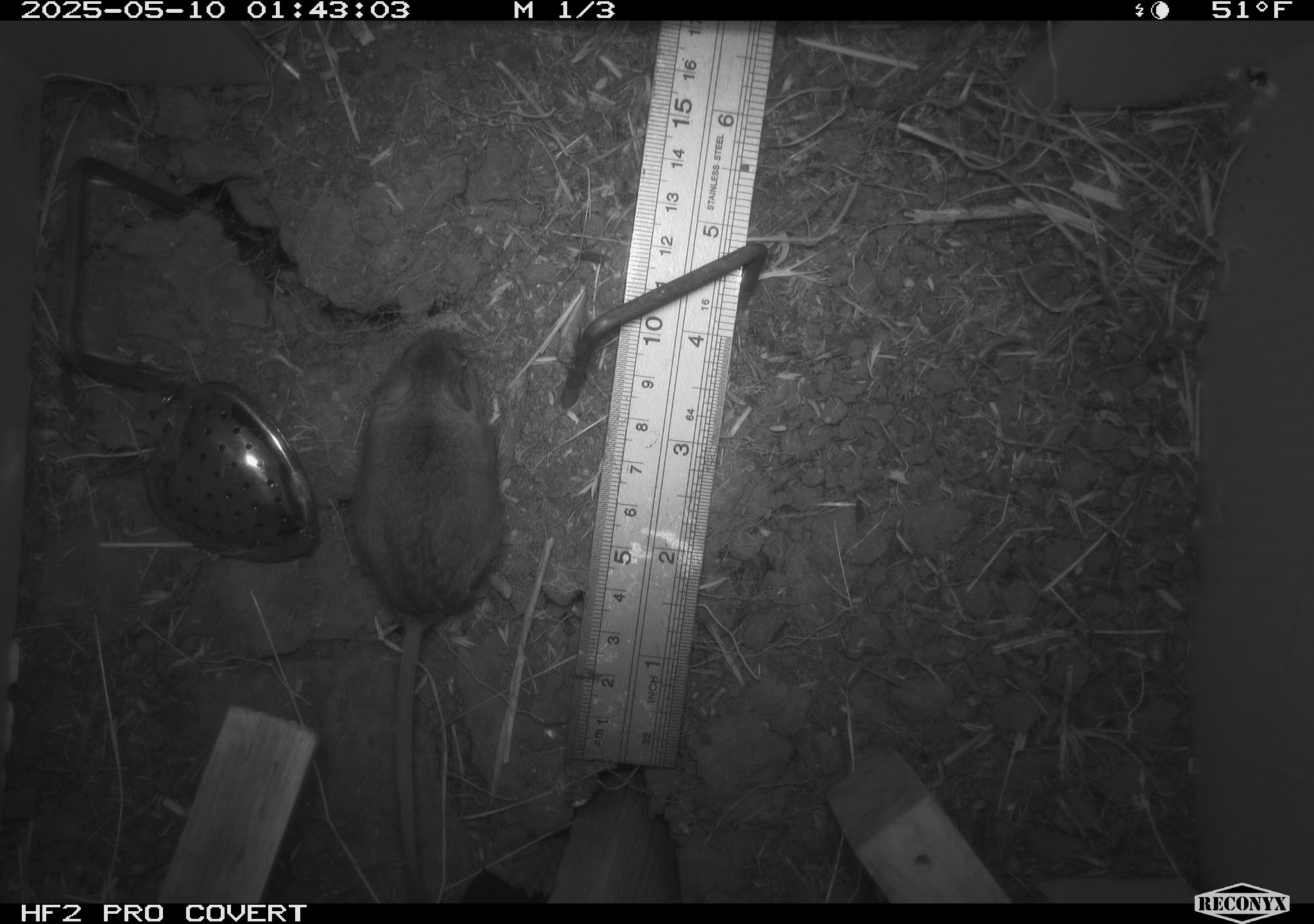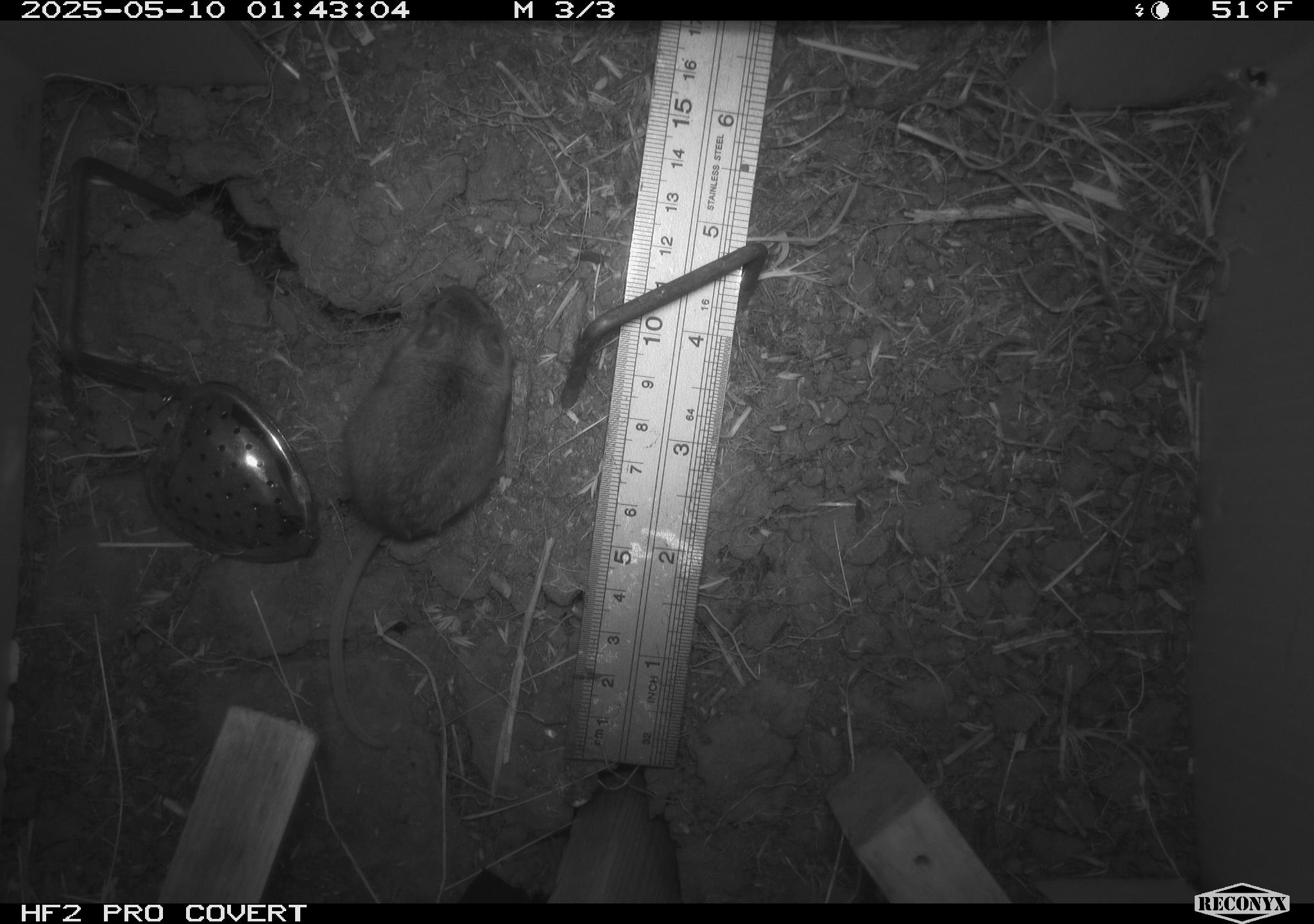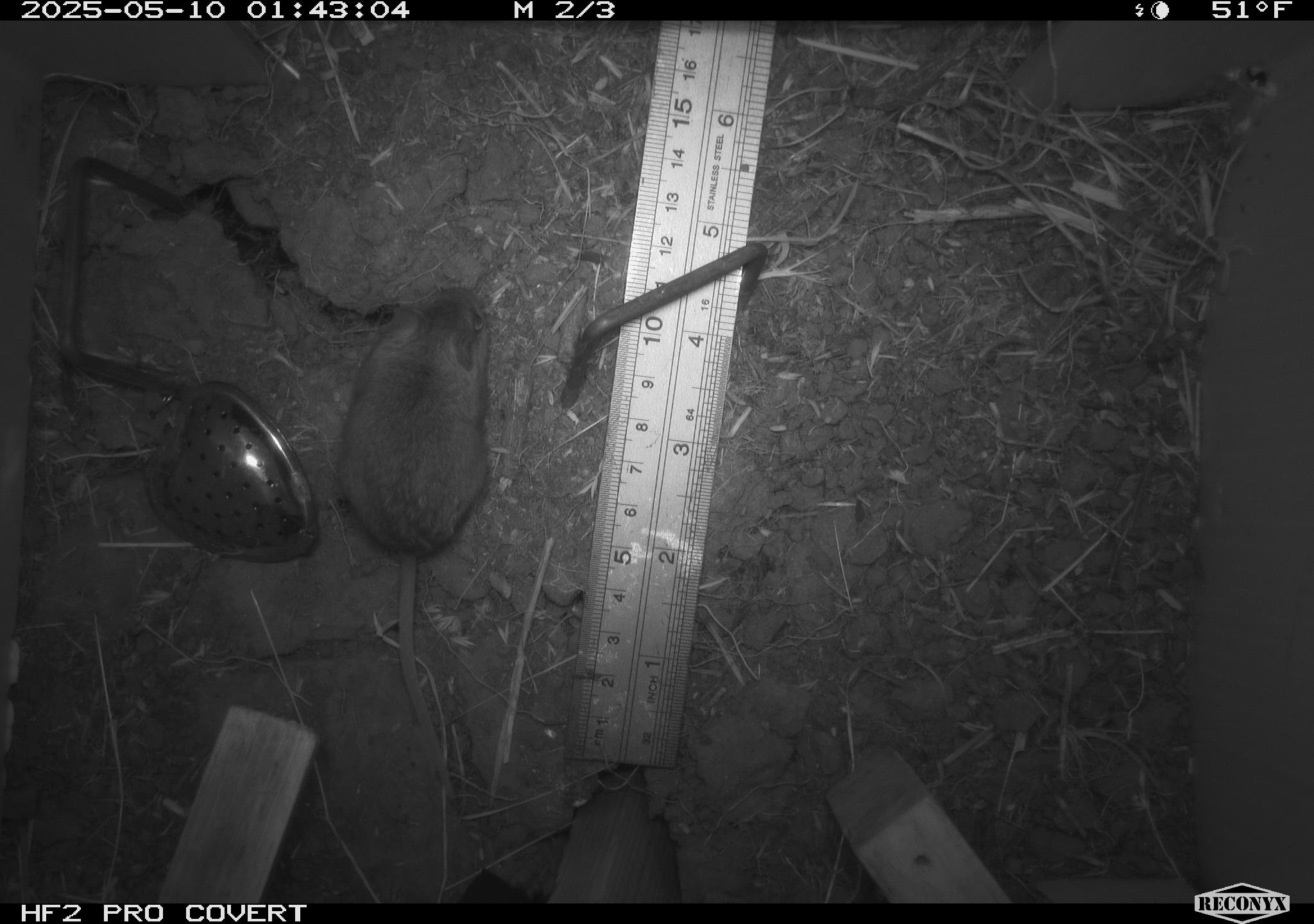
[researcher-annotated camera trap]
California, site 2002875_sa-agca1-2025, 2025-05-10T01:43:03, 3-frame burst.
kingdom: Animalia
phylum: Chordata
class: Mammalia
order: Rodentia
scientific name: Rodentia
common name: mouse species